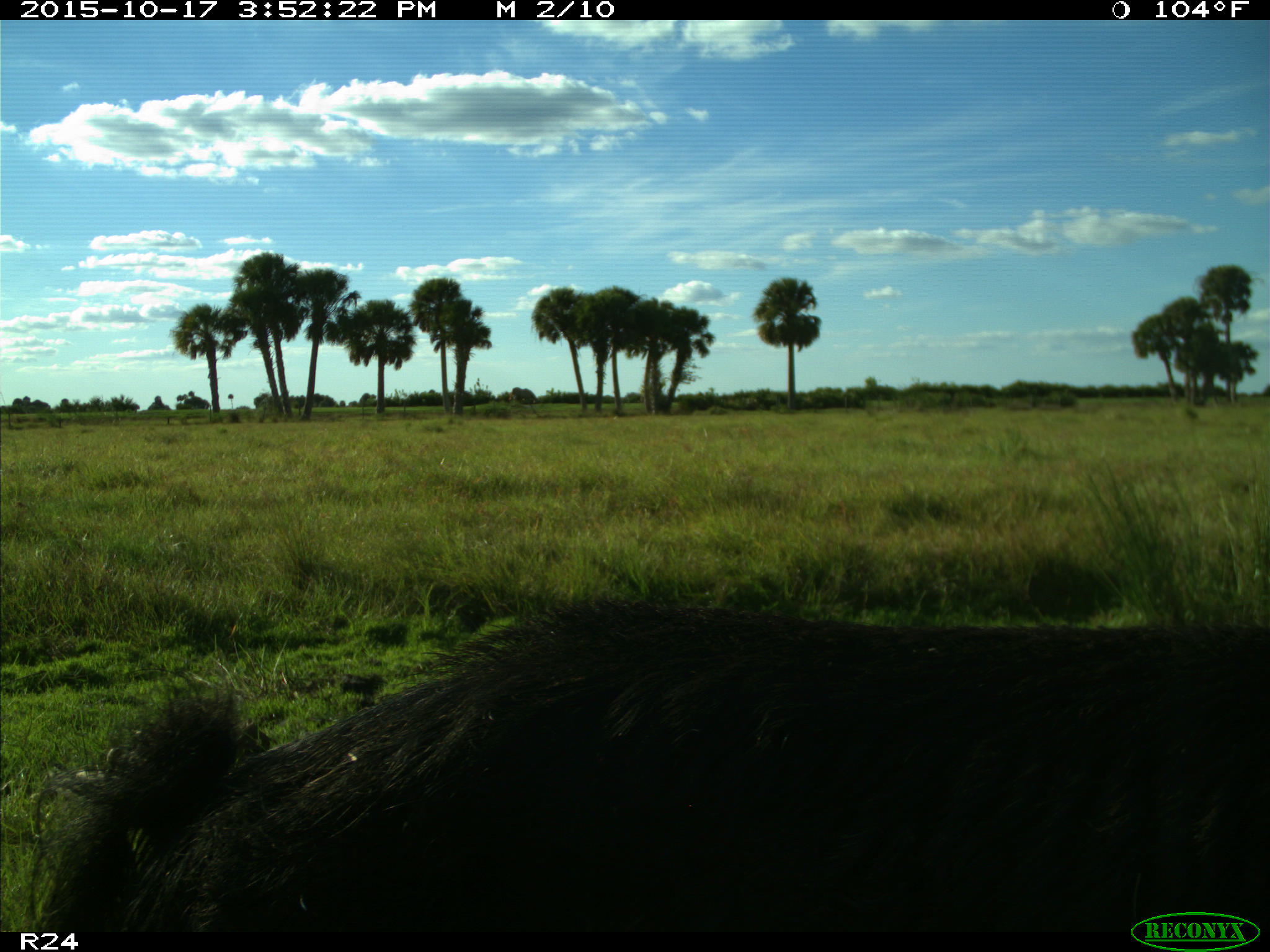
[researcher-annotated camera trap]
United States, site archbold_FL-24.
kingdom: Animalia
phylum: Chordata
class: Mammalia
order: Artiodactyla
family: Suidae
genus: Sus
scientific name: Sus scrofa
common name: wild boar